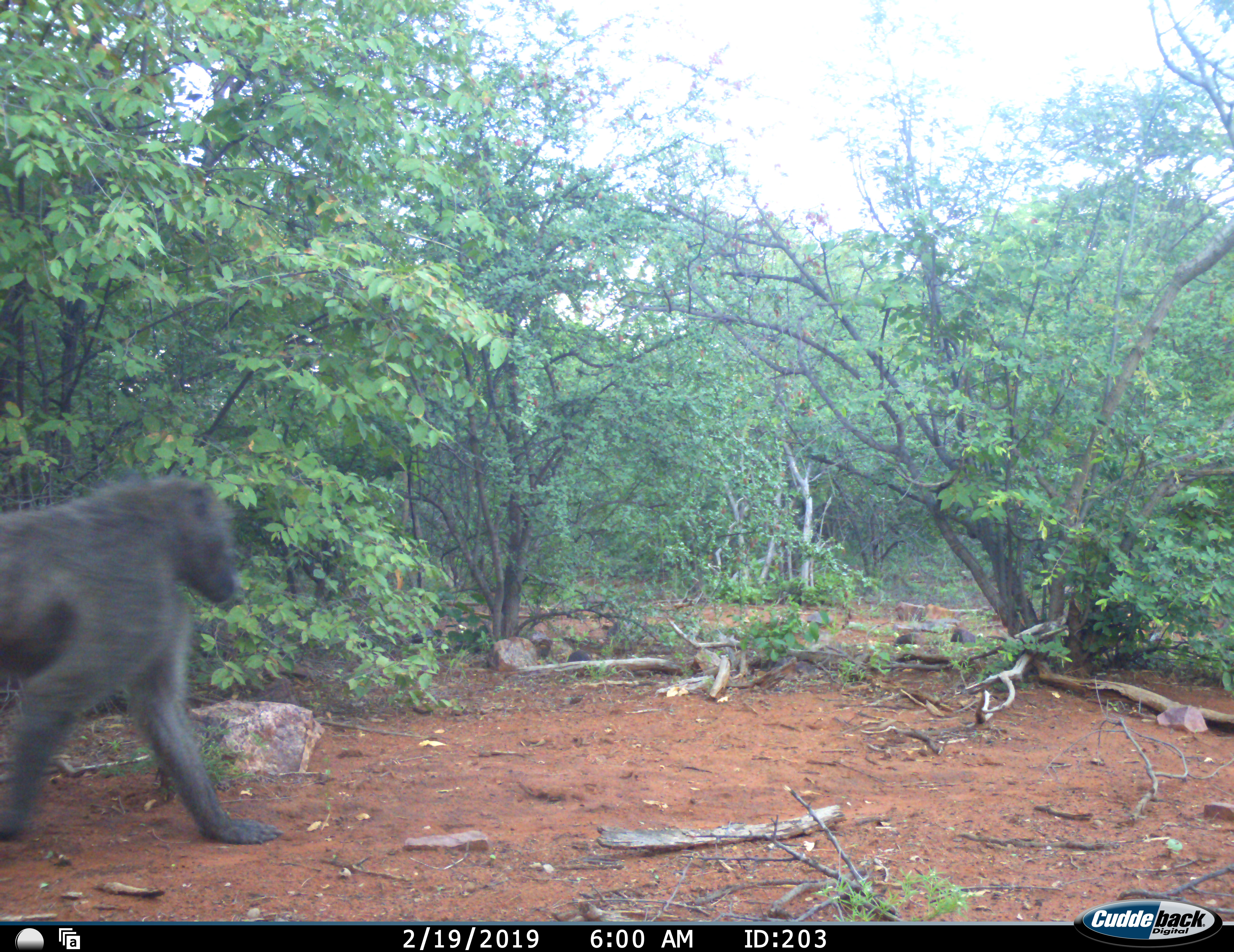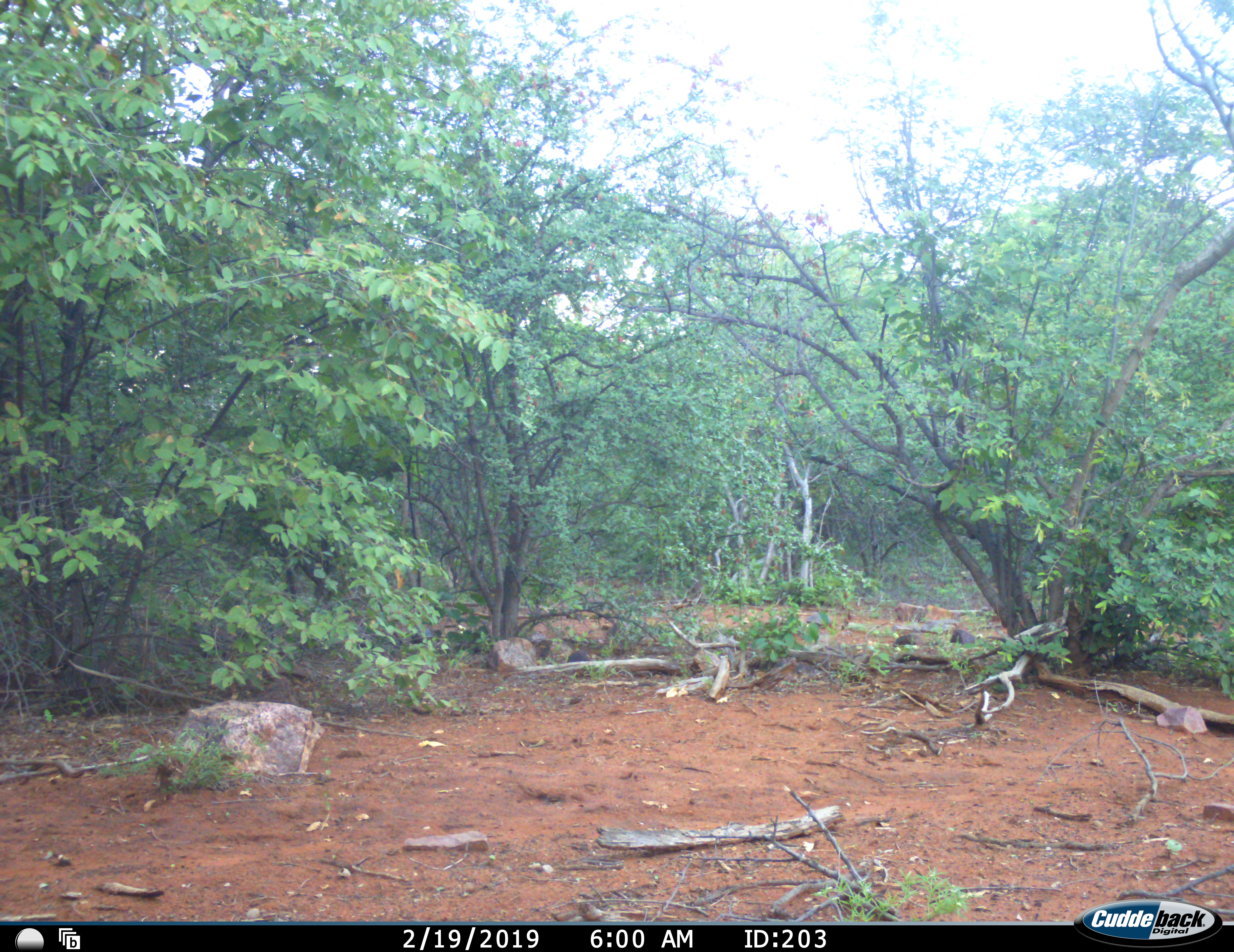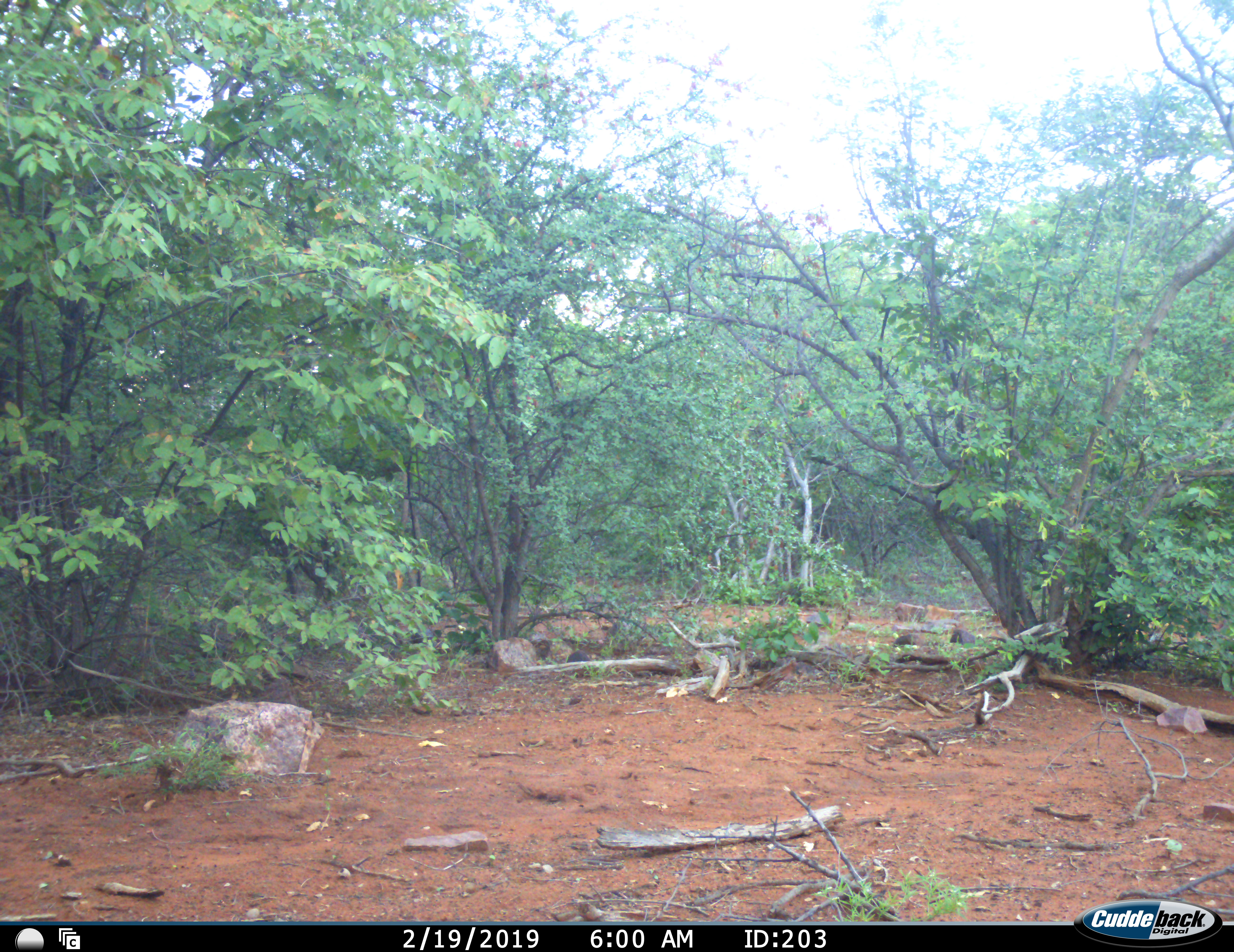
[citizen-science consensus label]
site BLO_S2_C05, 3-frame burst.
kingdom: Animalia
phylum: Chordata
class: Mammalia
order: Primates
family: Cercopithecidae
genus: Papio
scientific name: Papio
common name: baboon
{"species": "baboon (Papio)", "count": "1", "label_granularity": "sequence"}